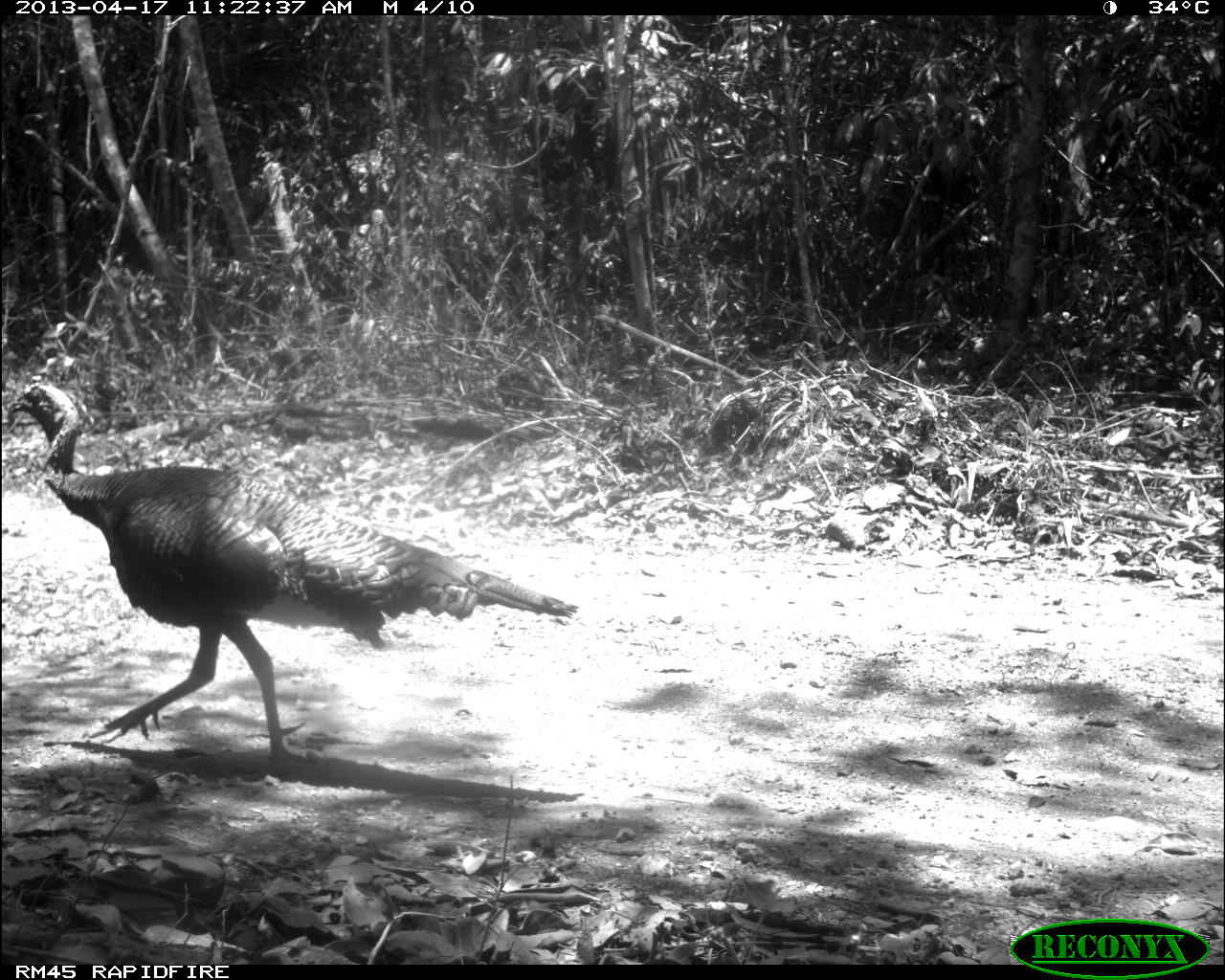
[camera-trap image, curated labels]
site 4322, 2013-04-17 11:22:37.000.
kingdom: Animalia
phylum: Chordata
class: Aves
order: Galliformes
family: Phasianidae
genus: Meleagris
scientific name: Meleagris ocellata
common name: ocellated turkey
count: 1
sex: male